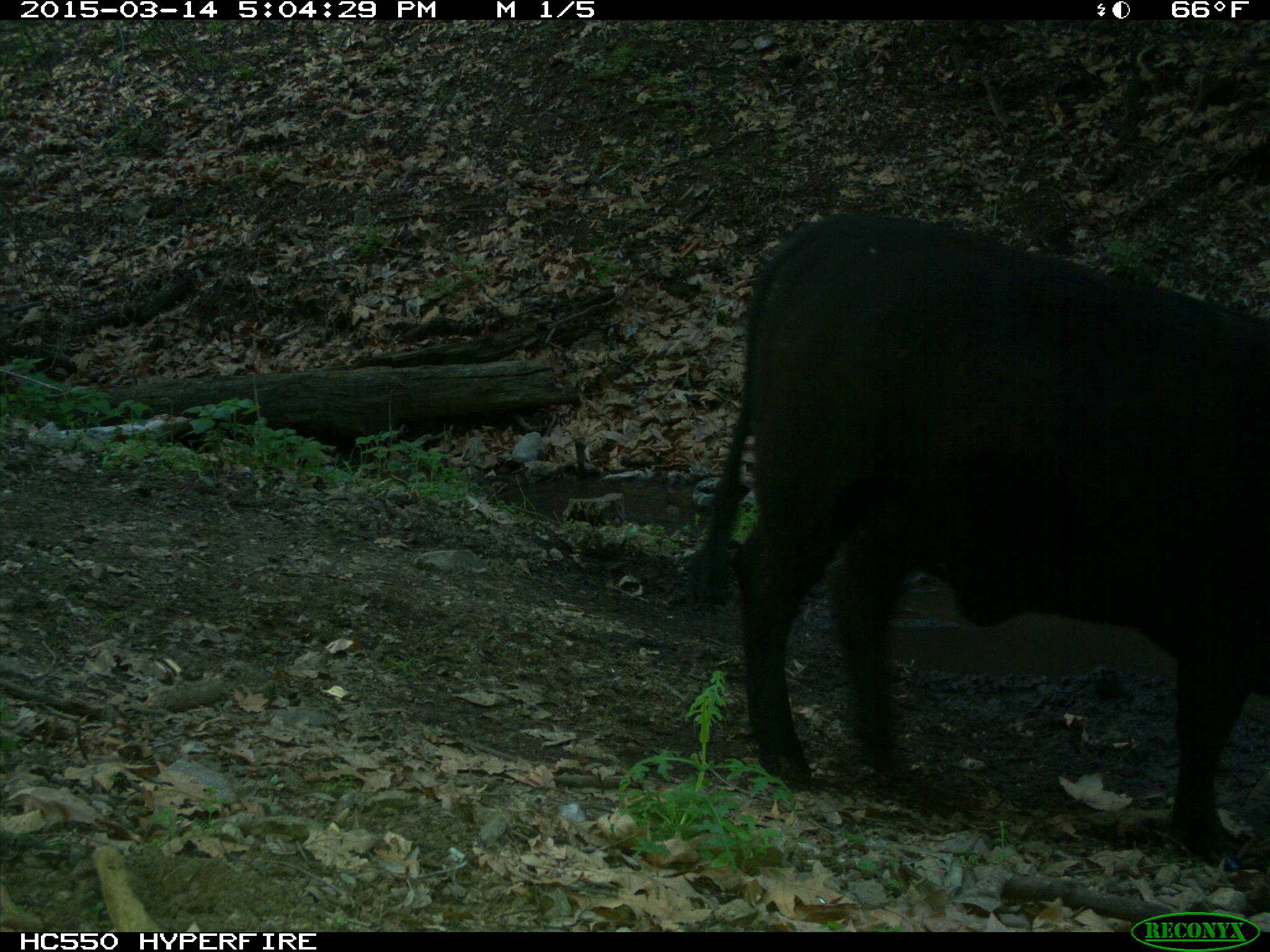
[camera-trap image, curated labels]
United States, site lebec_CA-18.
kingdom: Animalia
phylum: Chordata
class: Mammalia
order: Artiodactyla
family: Bovidae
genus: Bos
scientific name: Bos taurus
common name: domestic cow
Bos taurus (domestic cow).